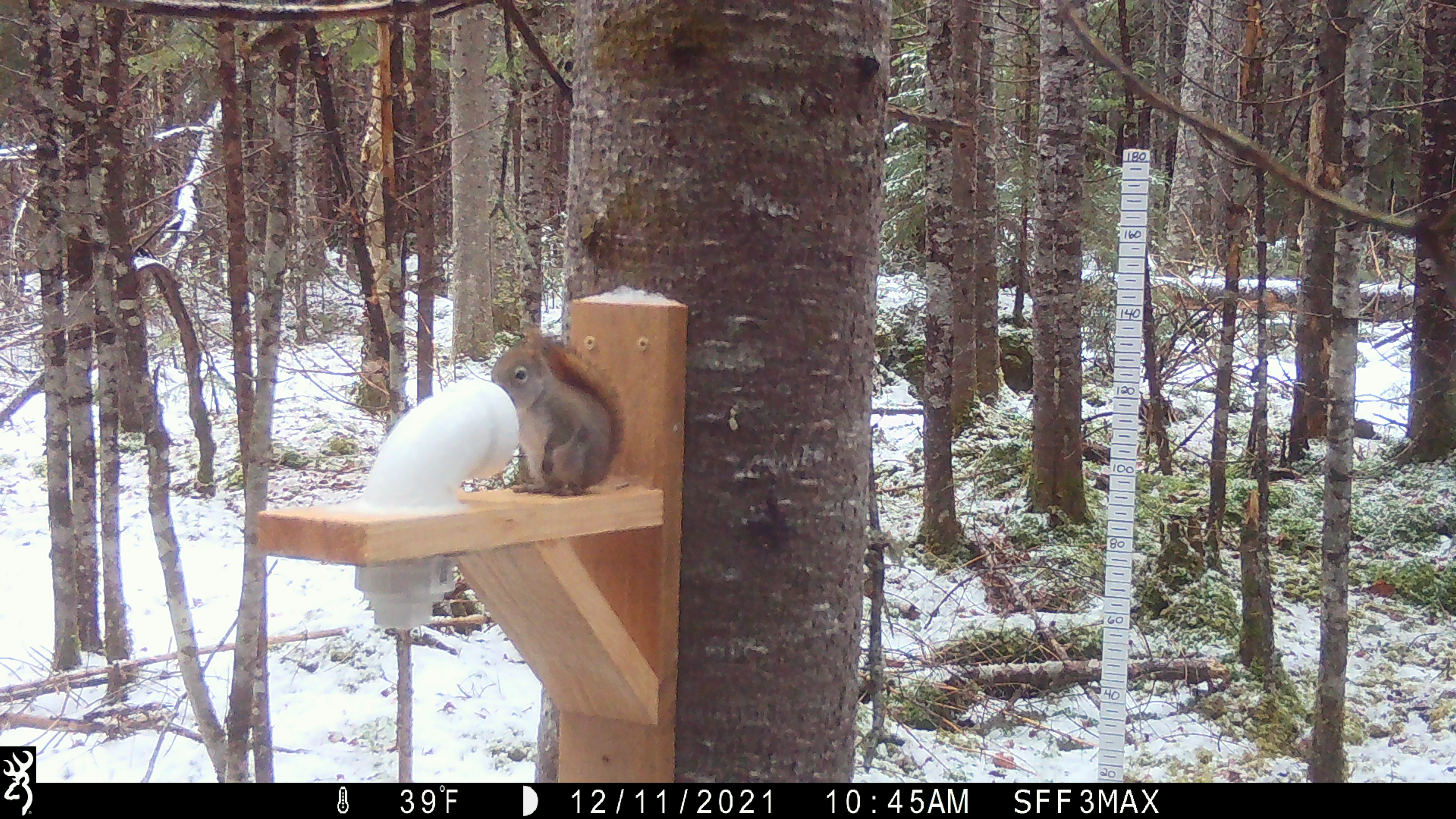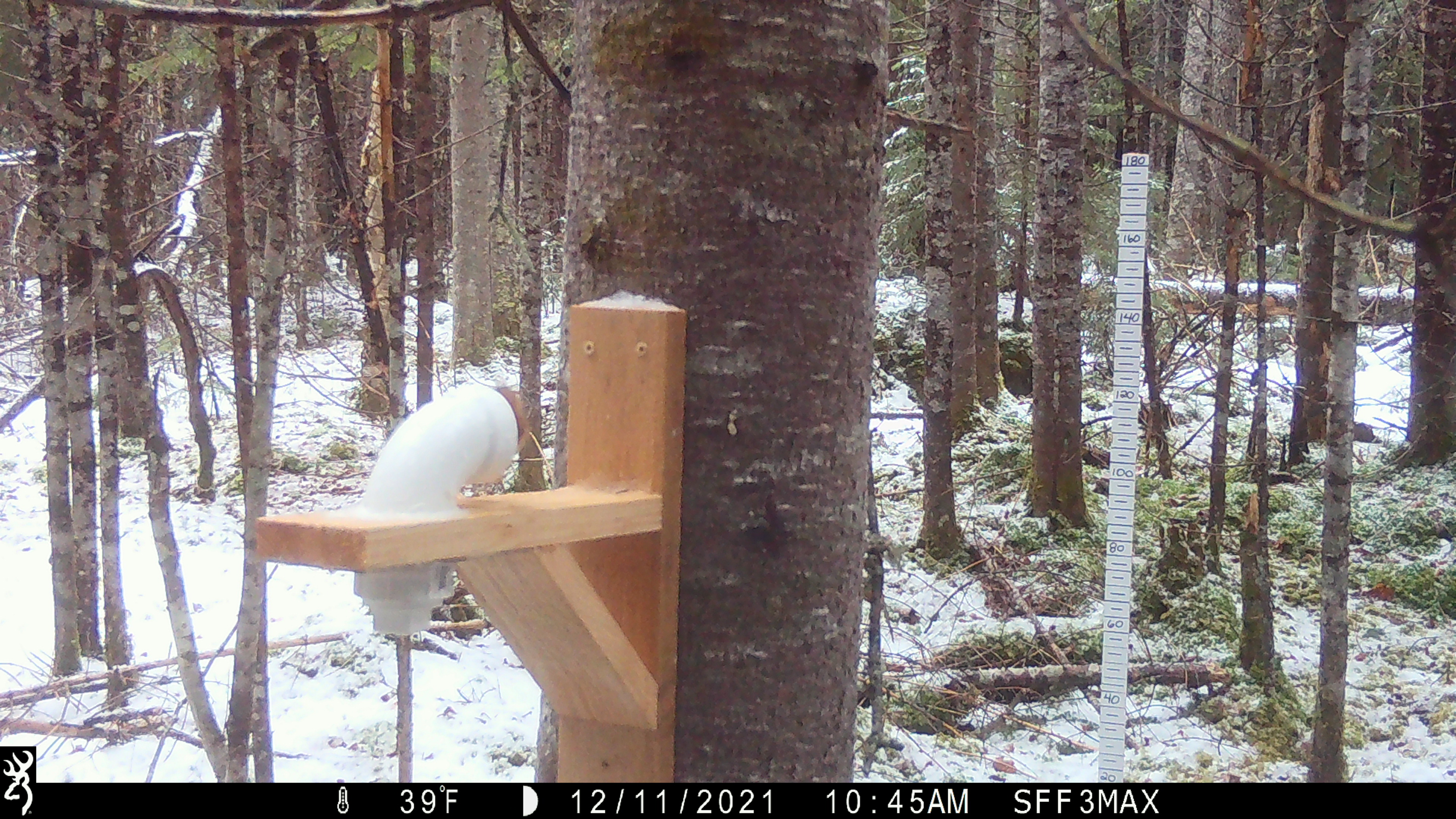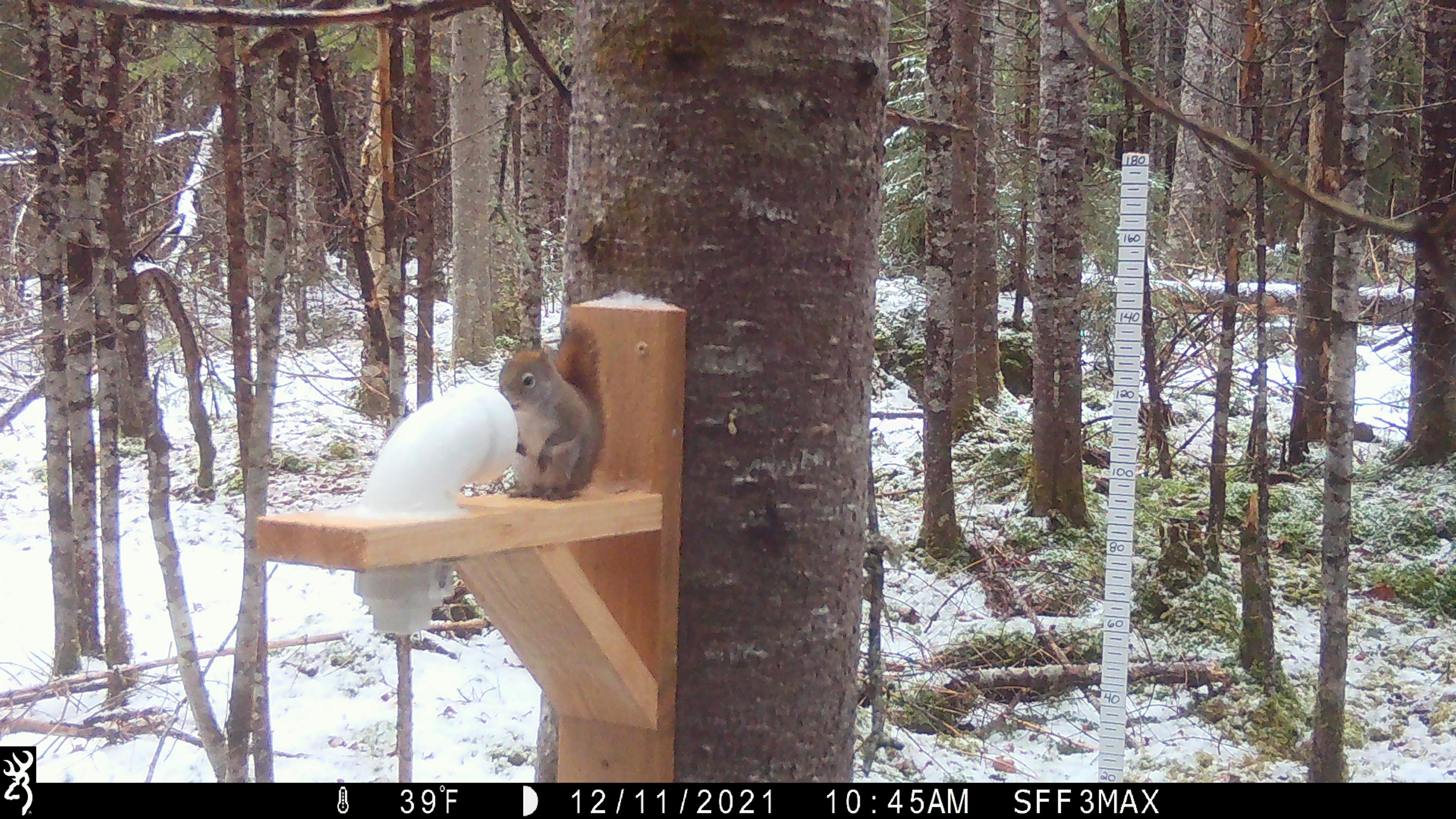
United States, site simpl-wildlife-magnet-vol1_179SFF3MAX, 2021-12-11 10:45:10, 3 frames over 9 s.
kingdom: Animalia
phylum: Chordata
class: Mammalia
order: Rodentia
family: Sciuridae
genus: Tamiasciurus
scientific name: Tamiasciurus hudsonicus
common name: red squirrel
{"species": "red squirrel (Tamiasciurus hudsonicus)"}